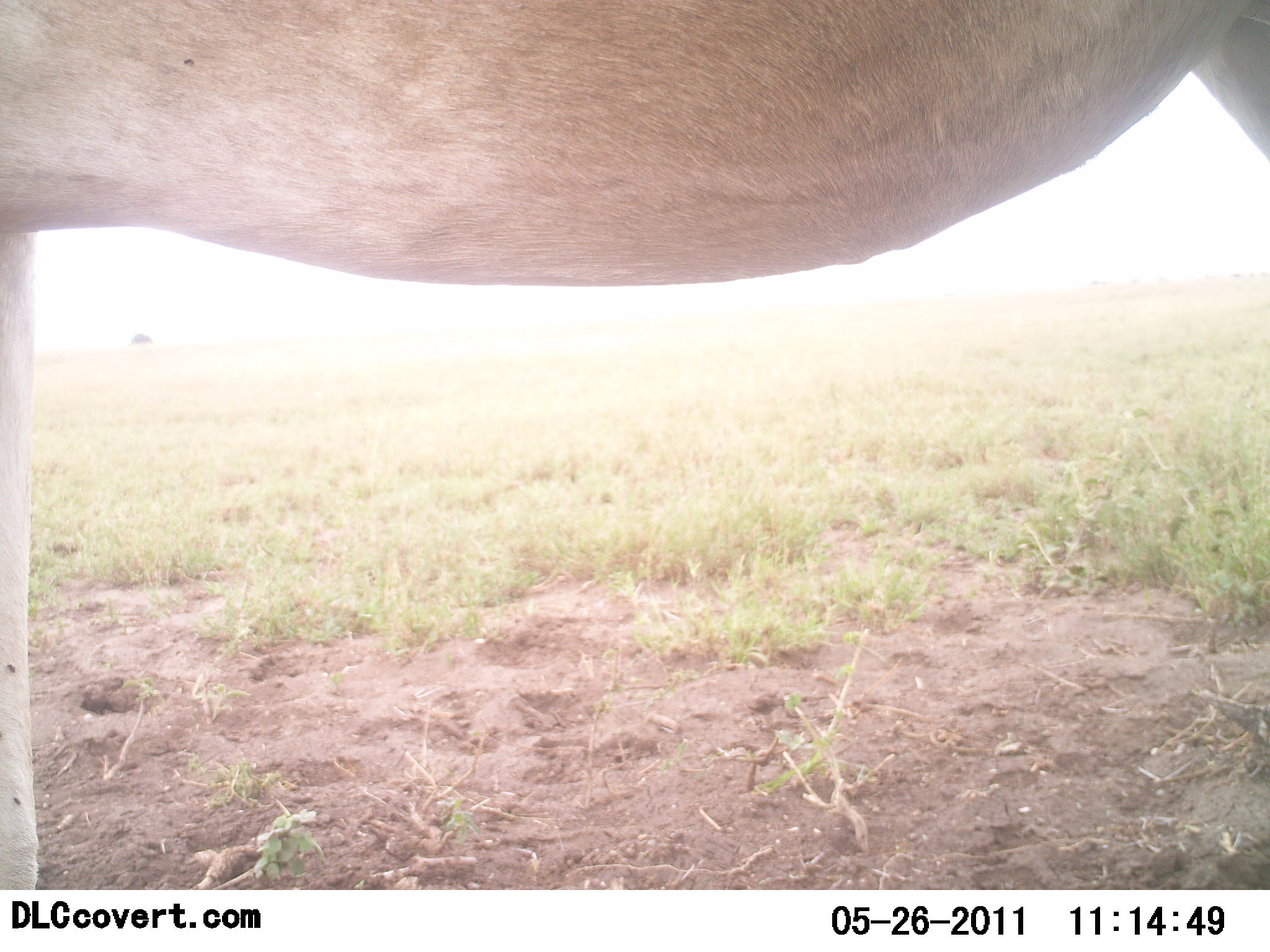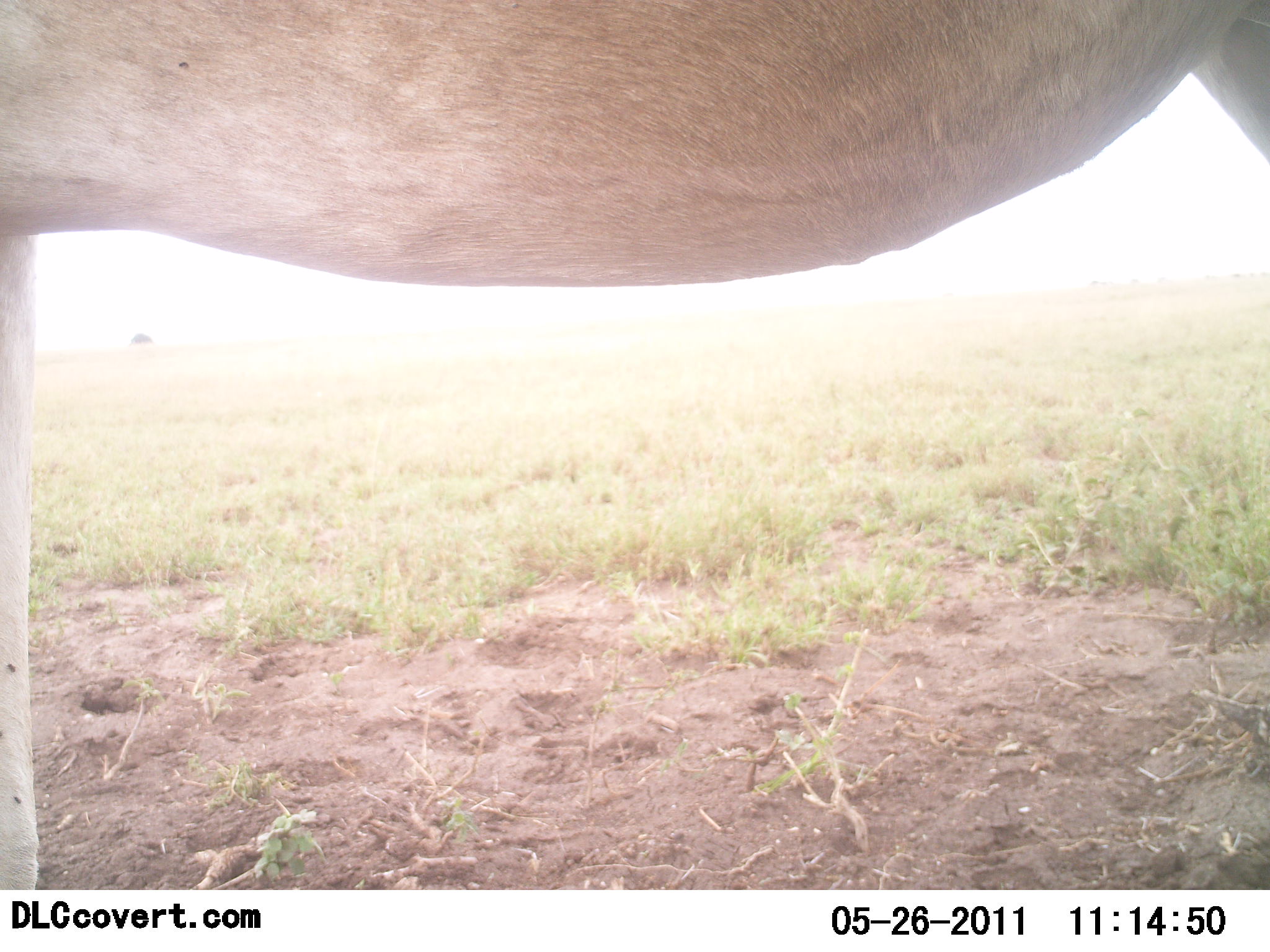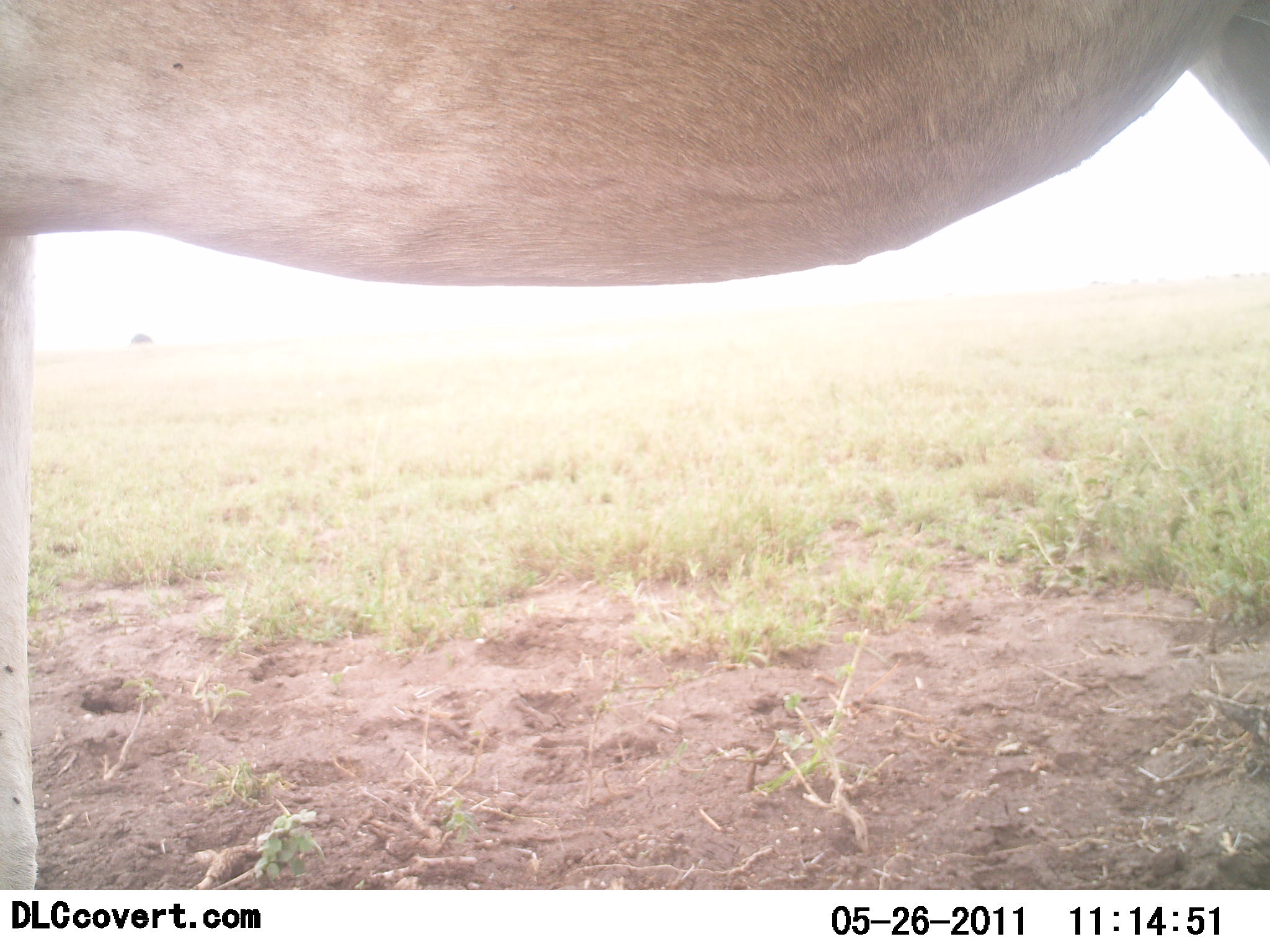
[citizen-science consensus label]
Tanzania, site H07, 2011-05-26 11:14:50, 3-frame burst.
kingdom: Animalia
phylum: Chordata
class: Mammalia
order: Artiodactyla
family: Bovidae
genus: Alcelaphus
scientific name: Alcelaphus buselaphus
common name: hartebeest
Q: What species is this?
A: Hartebeest (Alcelaphus buselaphus).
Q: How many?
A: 1.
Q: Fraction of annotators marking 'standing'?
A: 100%.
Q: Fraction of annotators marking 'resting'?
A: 0%.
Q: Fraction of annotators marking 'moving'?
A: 0%.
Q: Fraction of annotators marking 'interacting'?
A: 0%.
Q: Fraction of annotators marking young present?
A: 0%.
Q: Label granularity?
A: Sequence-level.